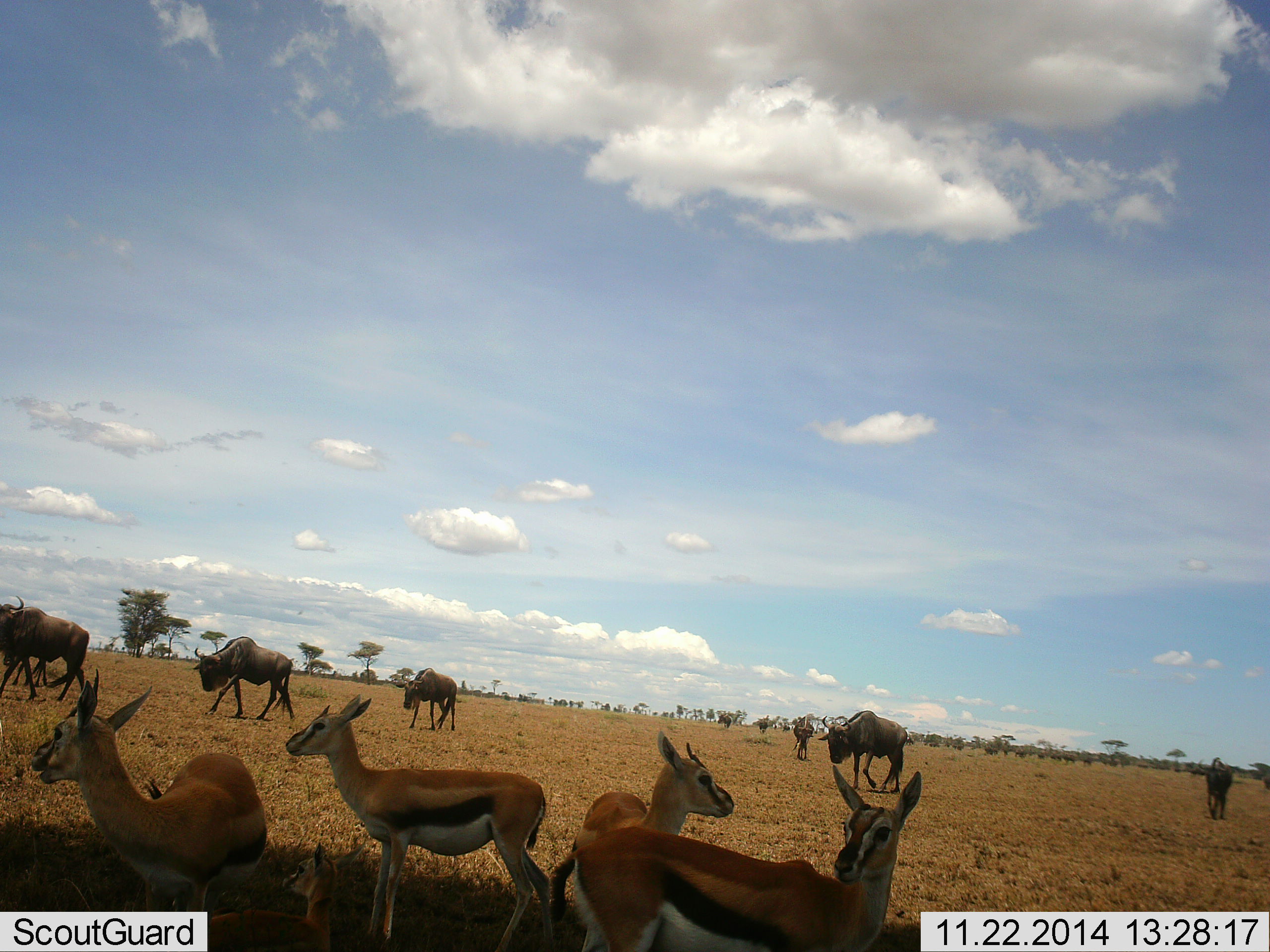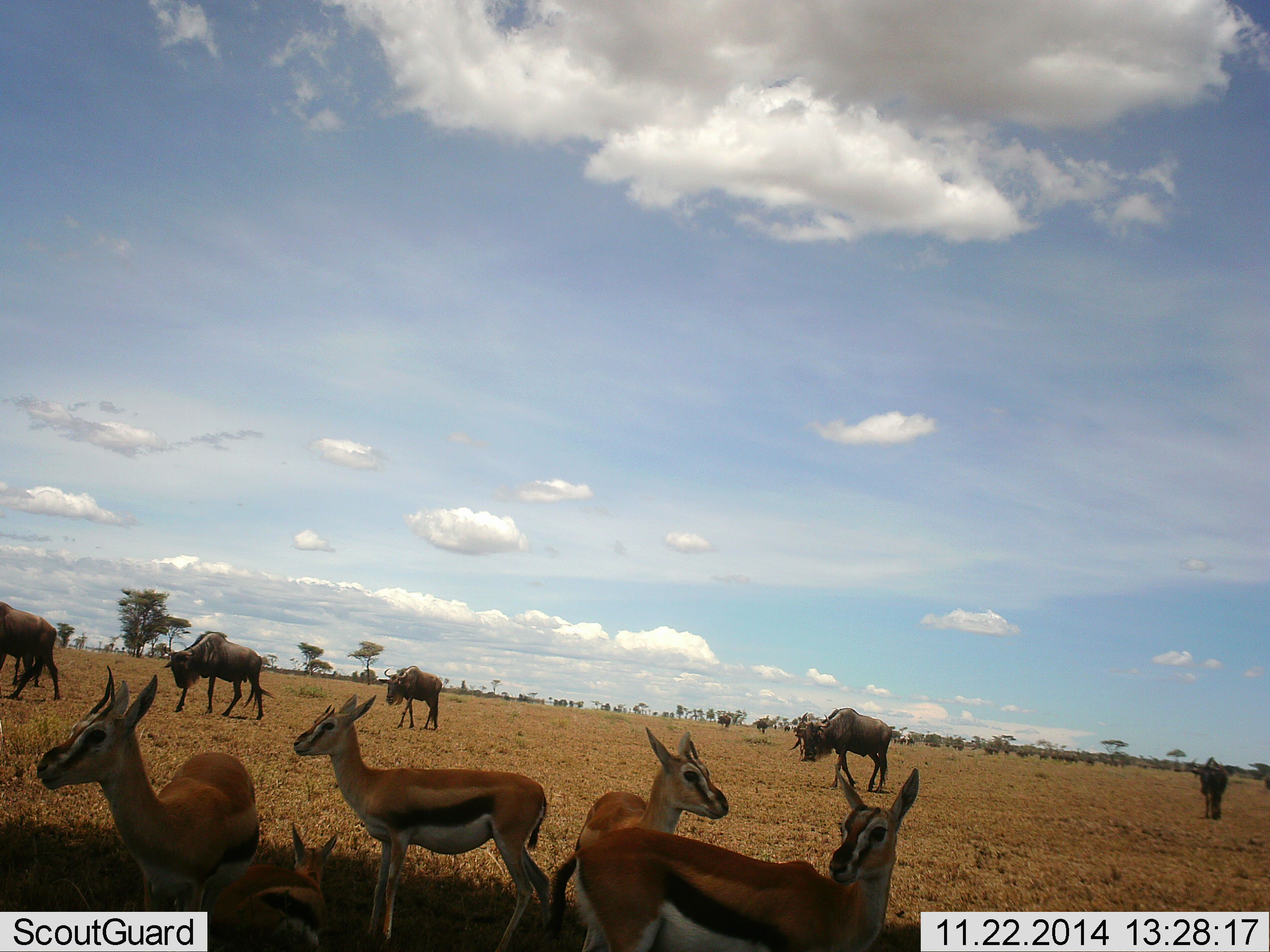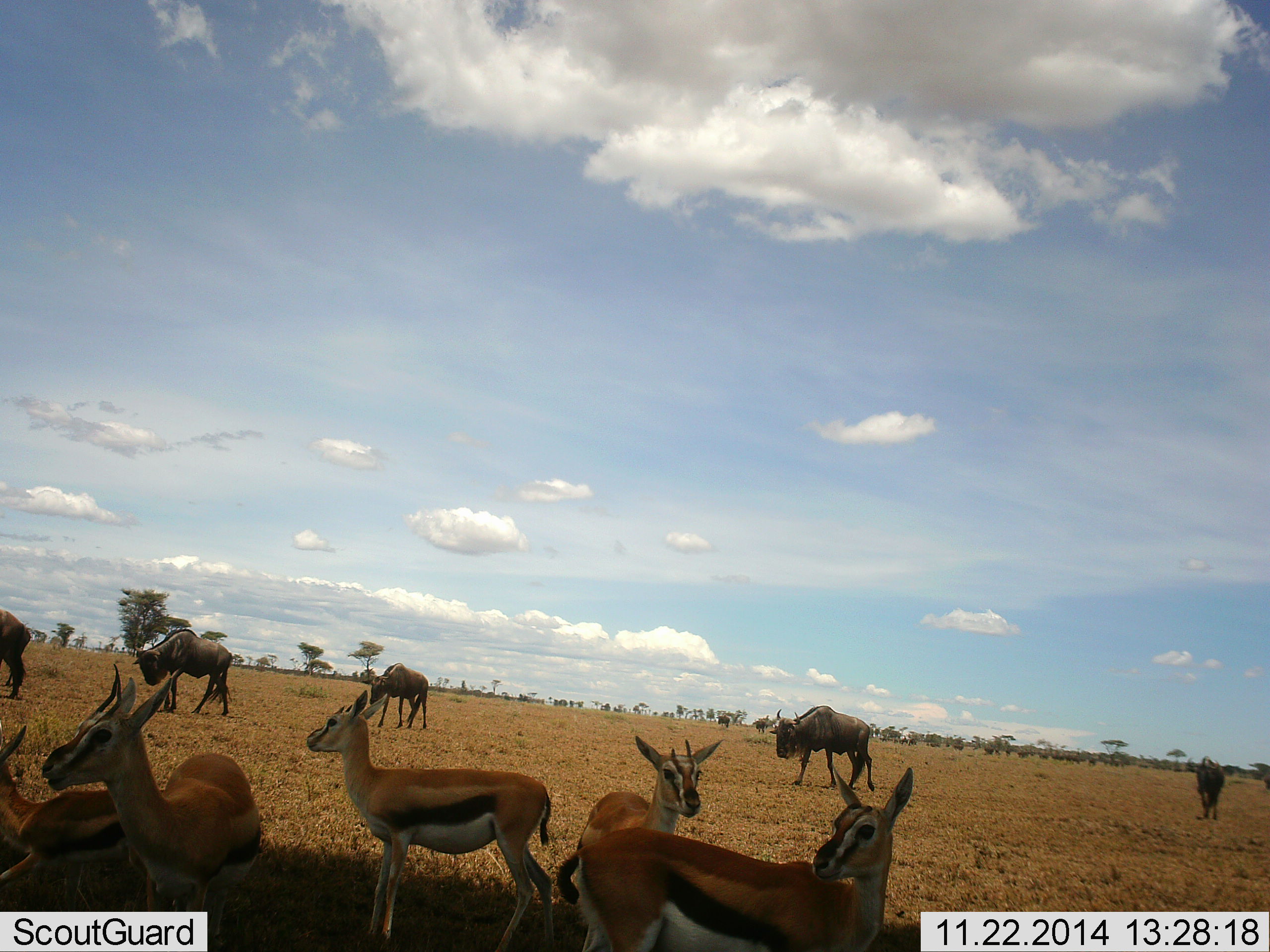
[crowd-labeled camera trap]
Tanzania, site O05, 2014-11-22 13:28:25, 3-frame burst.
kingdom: Animalia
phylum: Chordata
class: Mammalia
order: Artiodactyla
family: Bovidae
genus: Eudorcas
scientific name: Eudorcas thomsonii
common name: thomson's gazelle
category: gazellethomsons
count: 5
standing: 91%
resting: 45%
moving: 27%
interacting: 9%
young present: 36%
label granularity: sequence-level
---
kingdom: Animalia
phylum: Chordata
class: Mammalia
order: Artiodactyla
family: Bovidae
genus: Connochaetes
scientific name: Connochaetes taurinus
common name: blue wildebeest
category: wildebeest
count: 7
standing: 27%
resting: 0%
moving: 91%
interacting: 0%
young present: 0%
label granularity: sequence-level